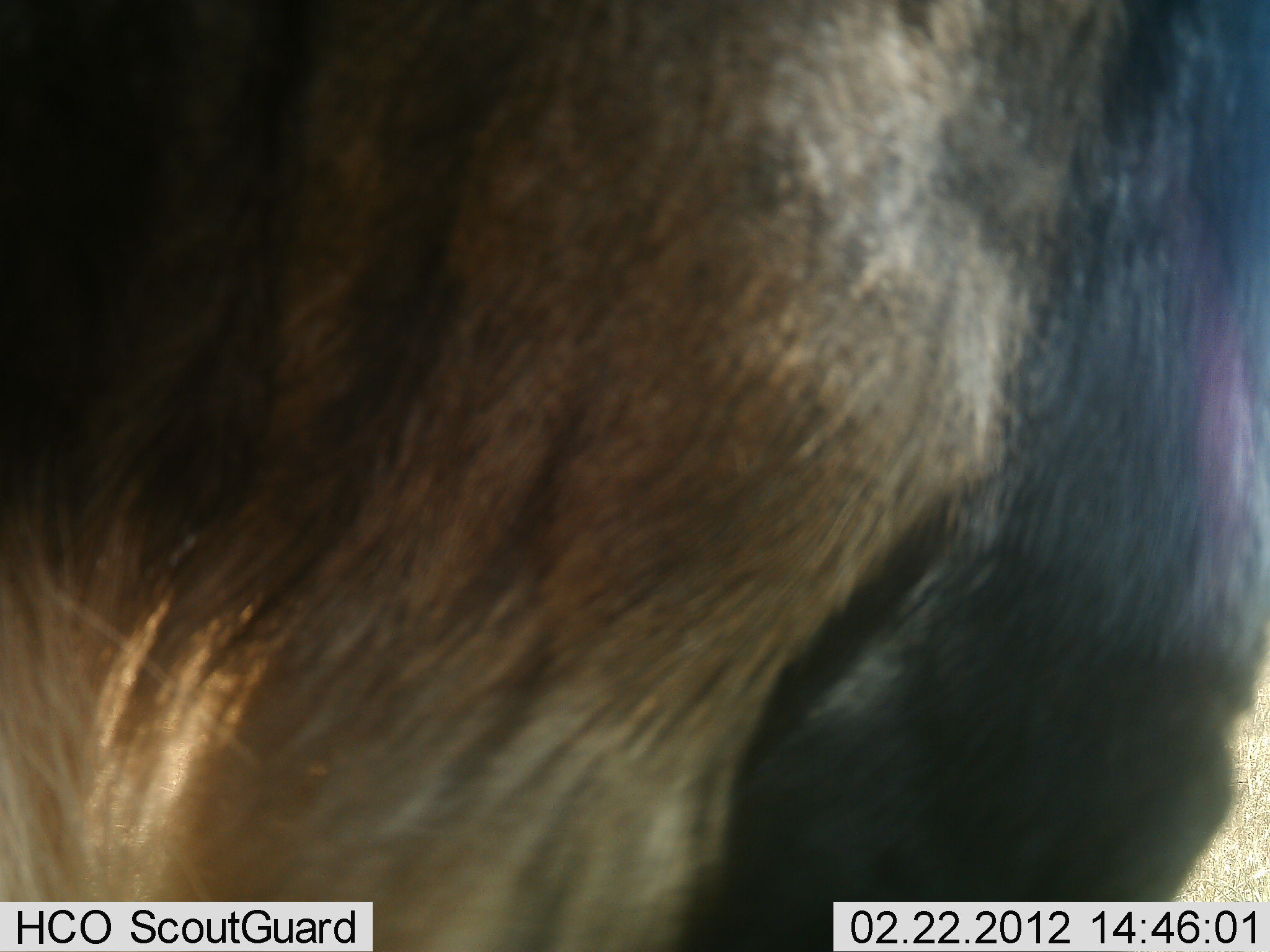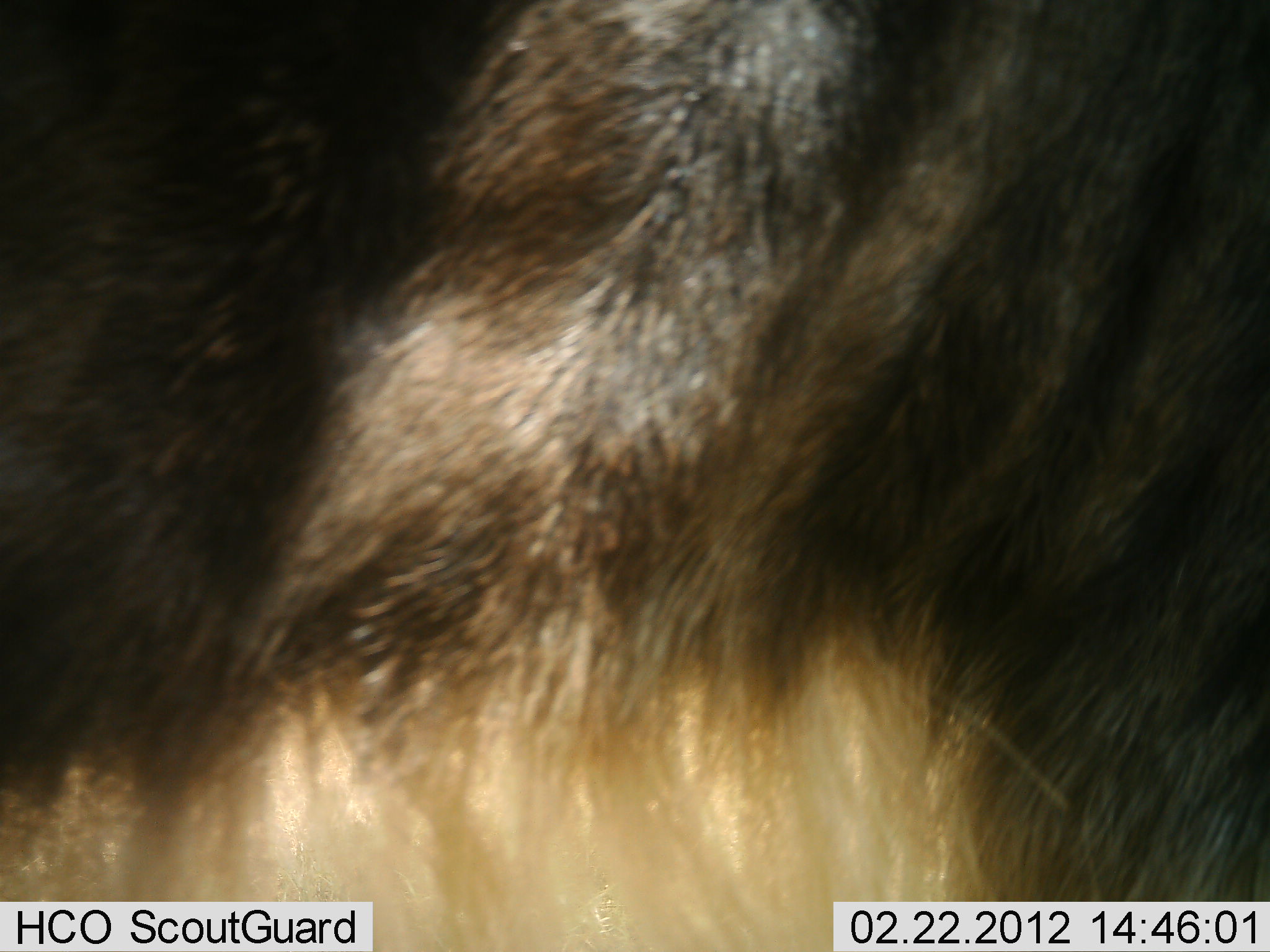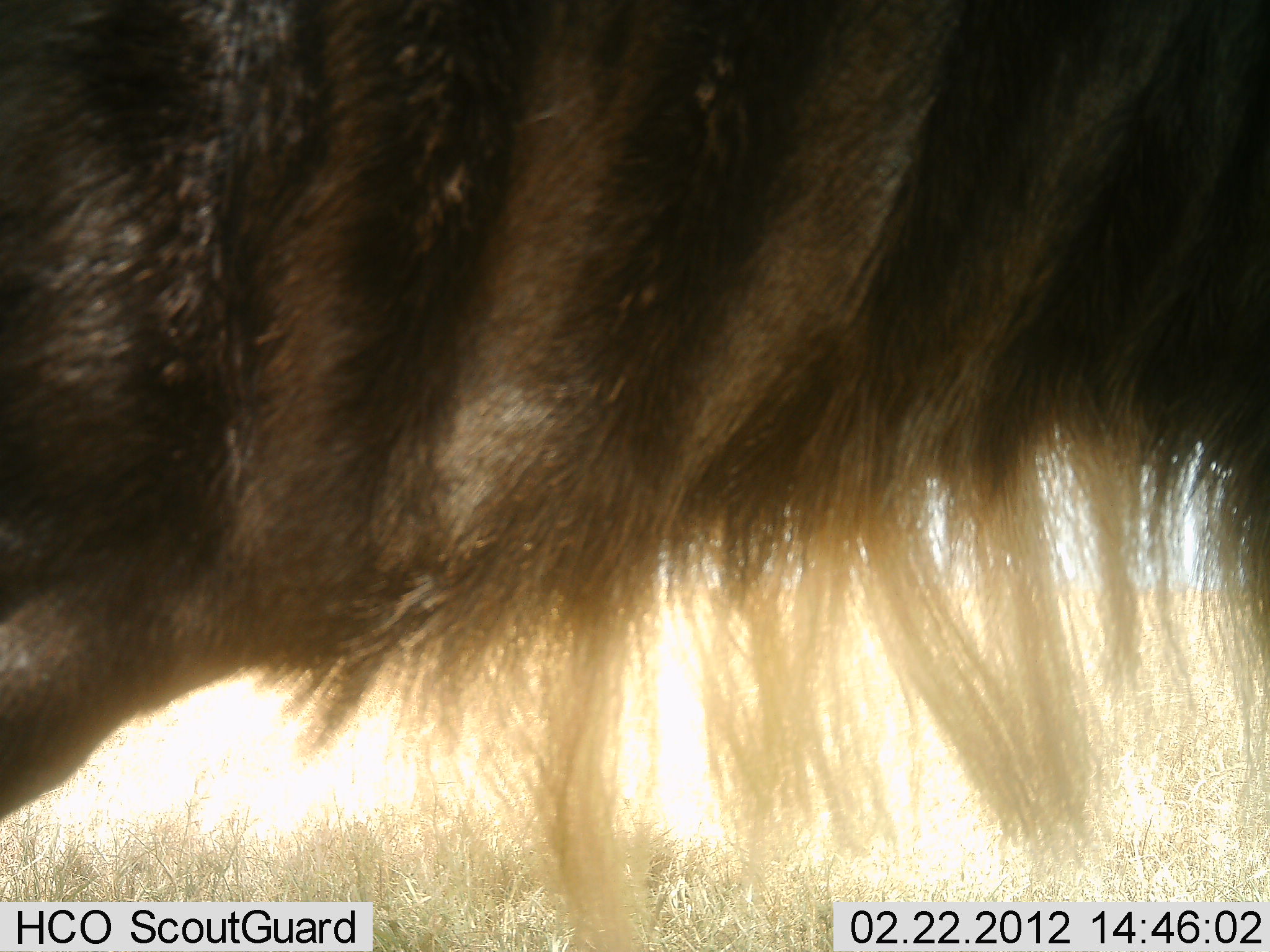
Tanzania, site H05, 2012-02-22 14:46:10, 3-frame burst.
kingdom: Animalia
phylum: Chordata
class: Mammalia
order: Artiodactyla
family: Bovidae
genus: Connochaetes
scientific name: Connochaetes taurinus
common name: blue wildebeest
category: wildebeest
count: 1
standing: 46%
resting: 8%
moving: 54%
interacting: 0%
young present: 0%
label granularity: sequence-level